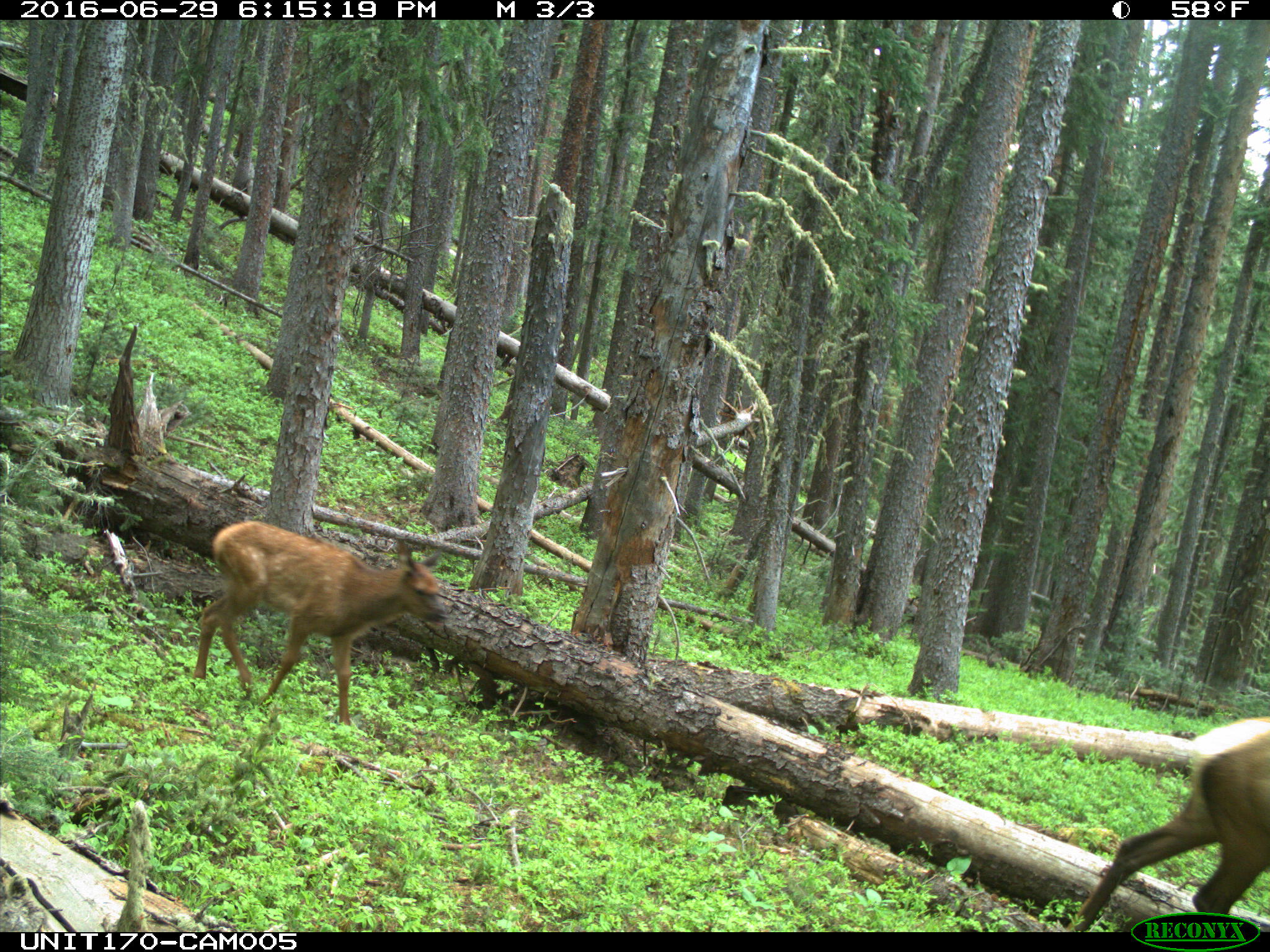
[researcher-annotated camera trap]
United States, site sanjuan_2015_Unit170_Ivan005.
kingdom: Animalia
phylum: Chordata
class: Mammalia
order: Artiodactyla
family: Cervidae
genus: Cervus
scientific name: Cervus elaphus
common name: red deer